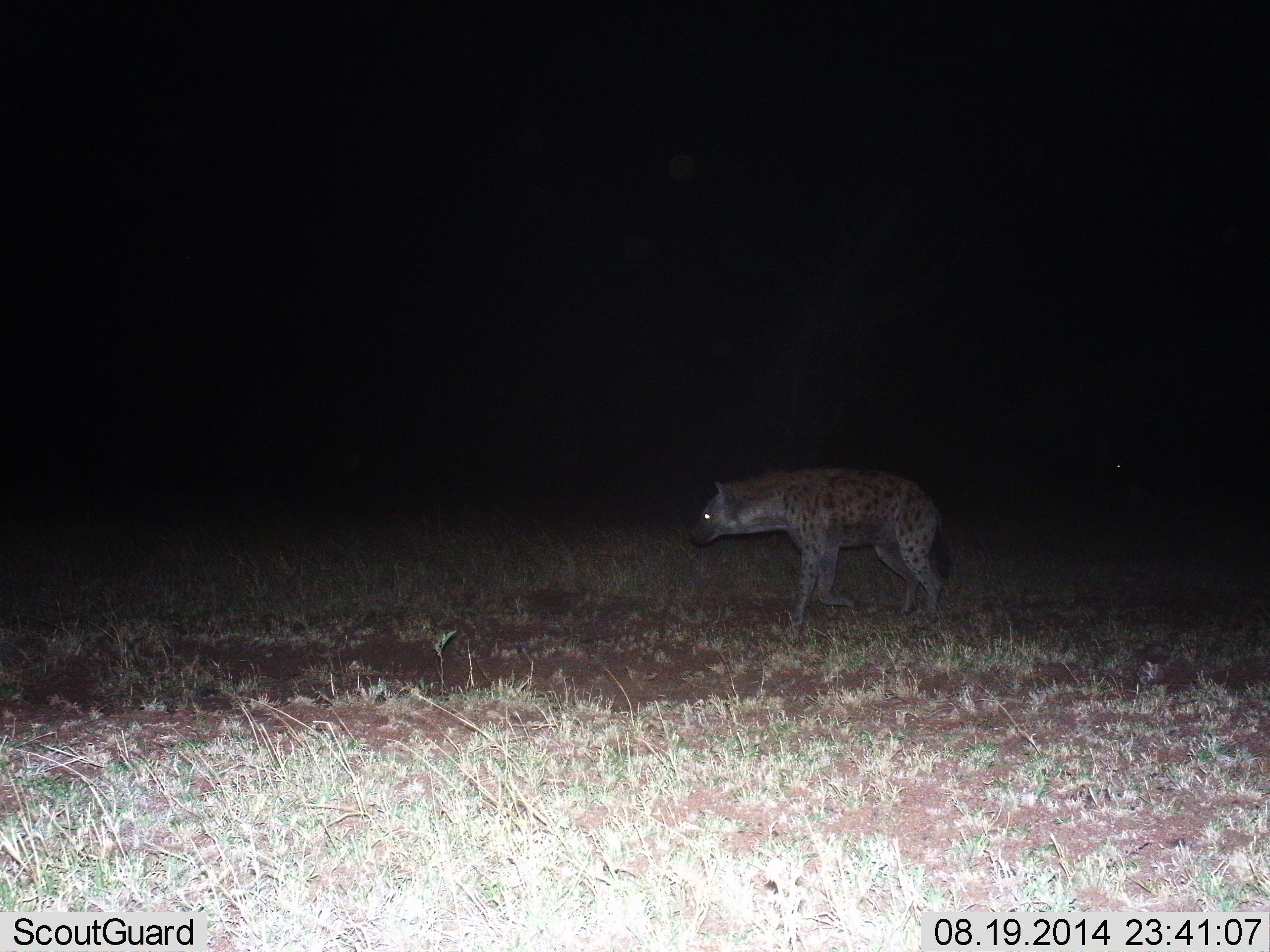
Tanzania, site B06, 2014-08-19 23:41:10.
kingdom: Animalia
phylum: Chordata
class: Mammalia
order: Carnivora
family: Hyaenidae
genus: Crocuta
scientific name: Crocuta crocuta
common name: spotted hyena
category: hyenaspotted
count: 1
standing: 20%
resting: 0%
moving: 90%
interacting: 0%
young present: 0%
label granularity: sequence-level